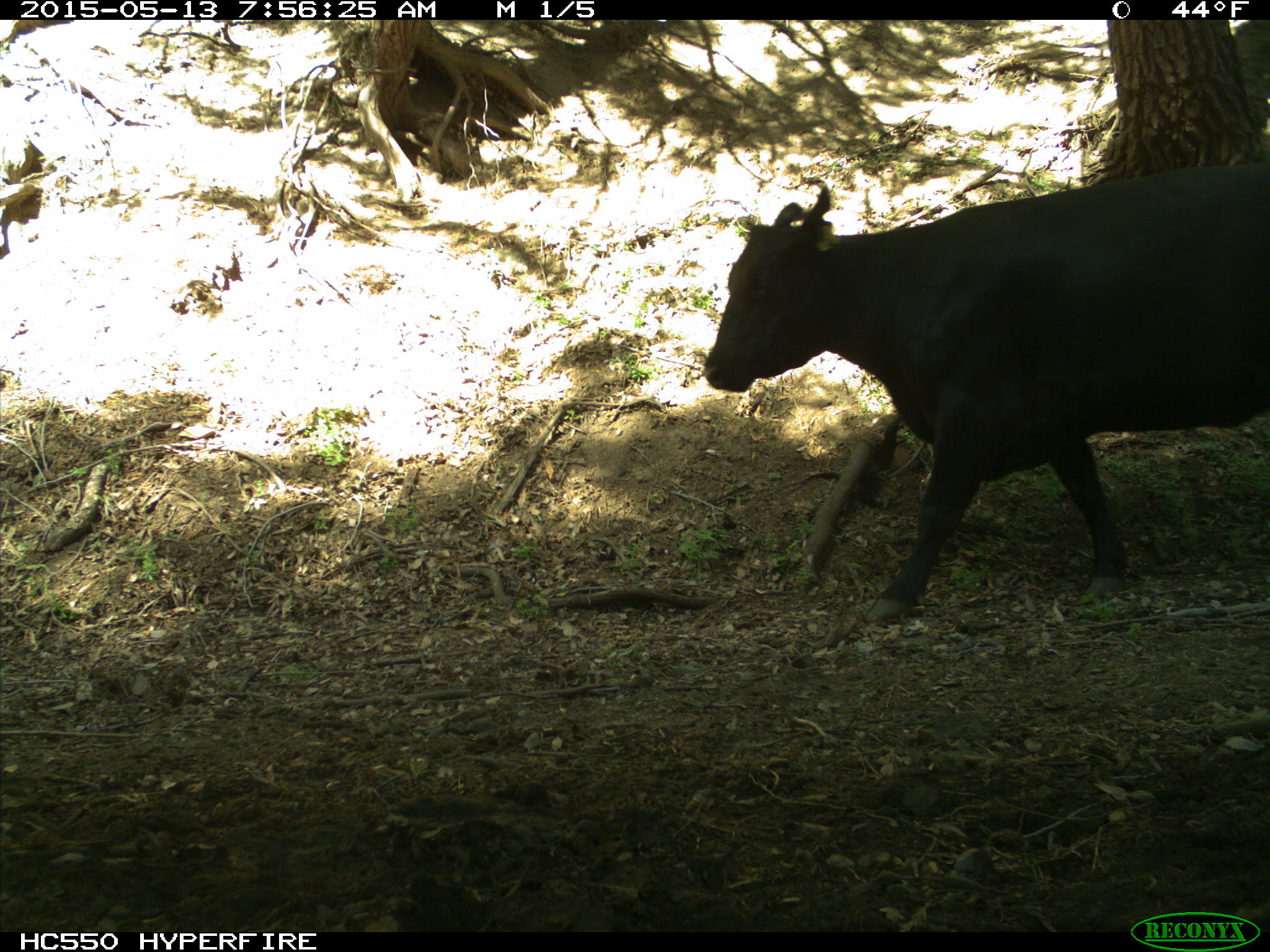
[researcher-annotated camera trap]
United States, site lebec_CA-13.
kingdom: Animalia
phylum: Chordata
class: Mammalia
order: Artiodactyla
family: Bovidae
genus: Bos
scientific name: Bos taurus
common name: domestic cow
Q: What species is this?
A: Bos taurus (domestic cow).